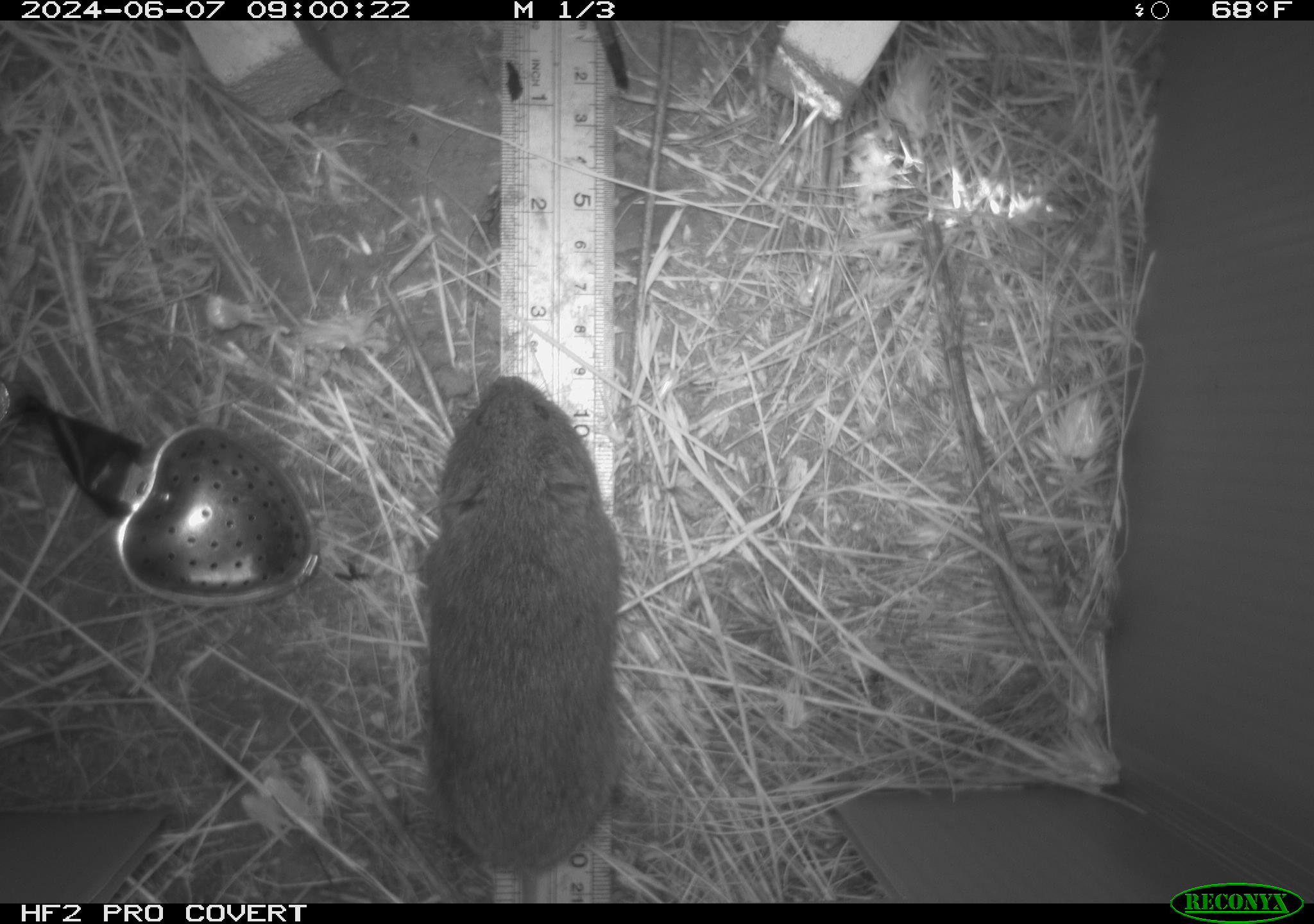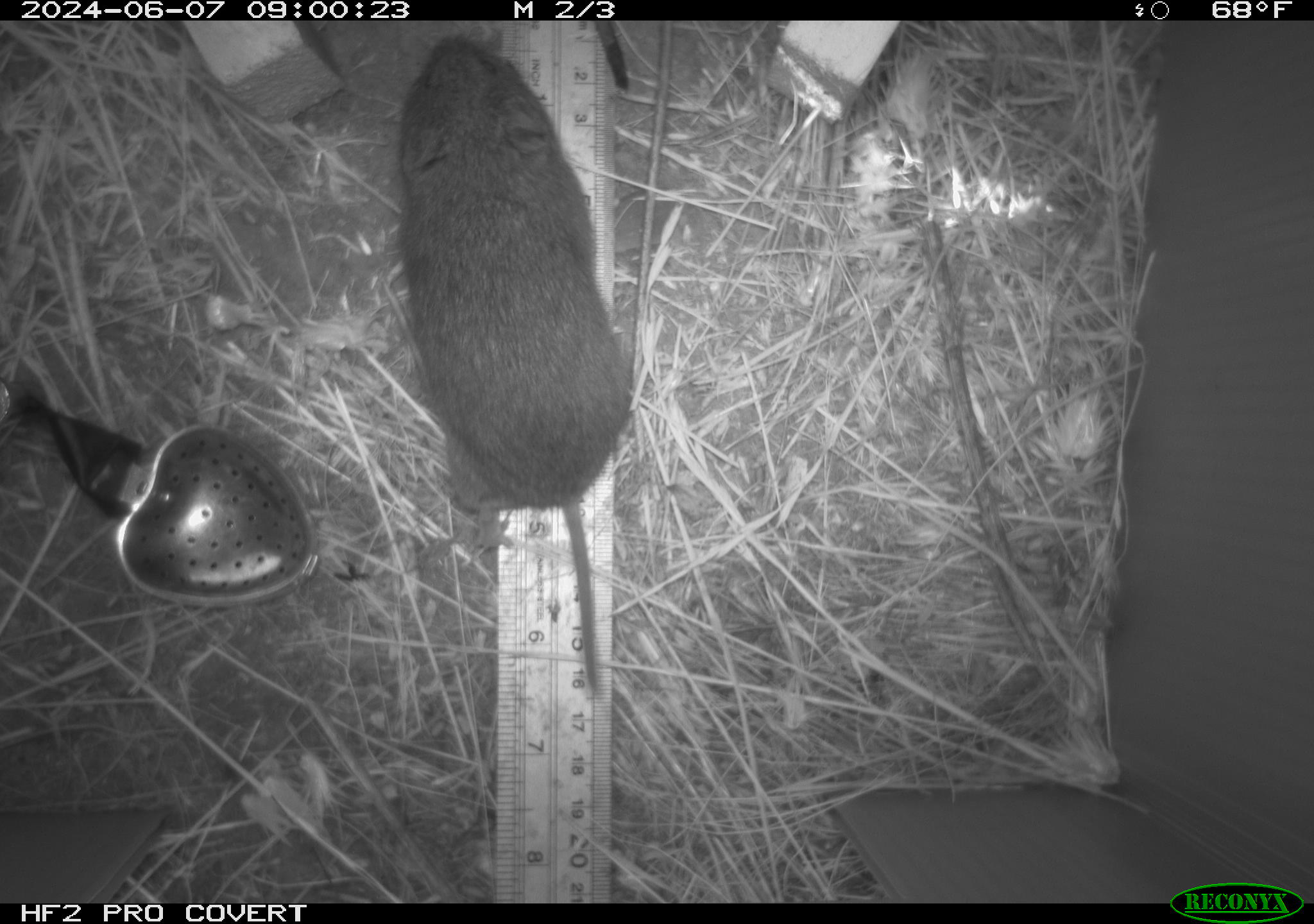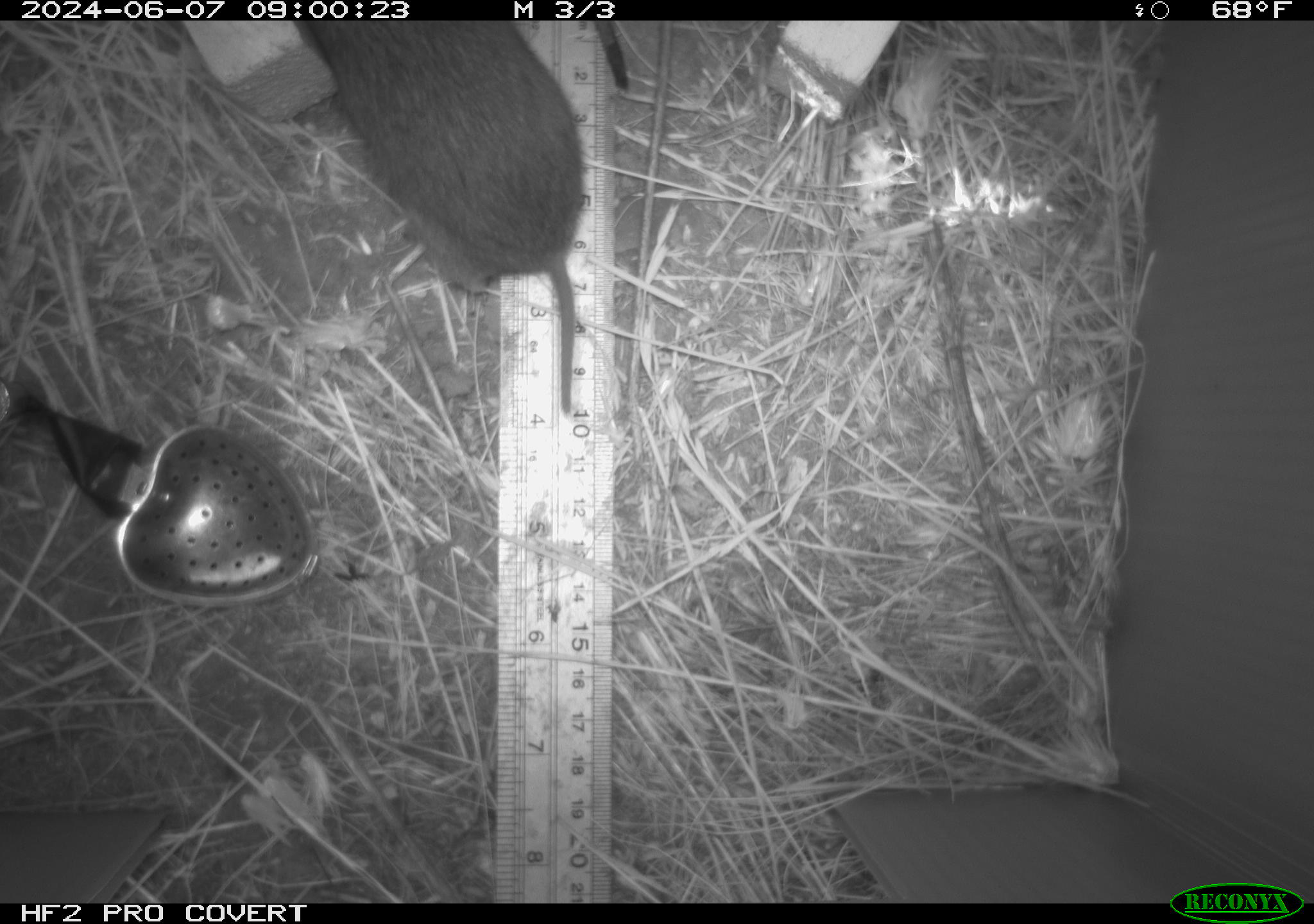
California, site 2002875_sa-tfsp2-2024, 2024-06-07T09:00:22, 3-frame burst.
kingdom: Animalia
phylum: Chordata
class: Mammalia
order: Rodentia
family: Cricetidae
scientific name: Arvicolinae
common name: voles, lemmings, and muskrats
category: arvicolinae subfamily